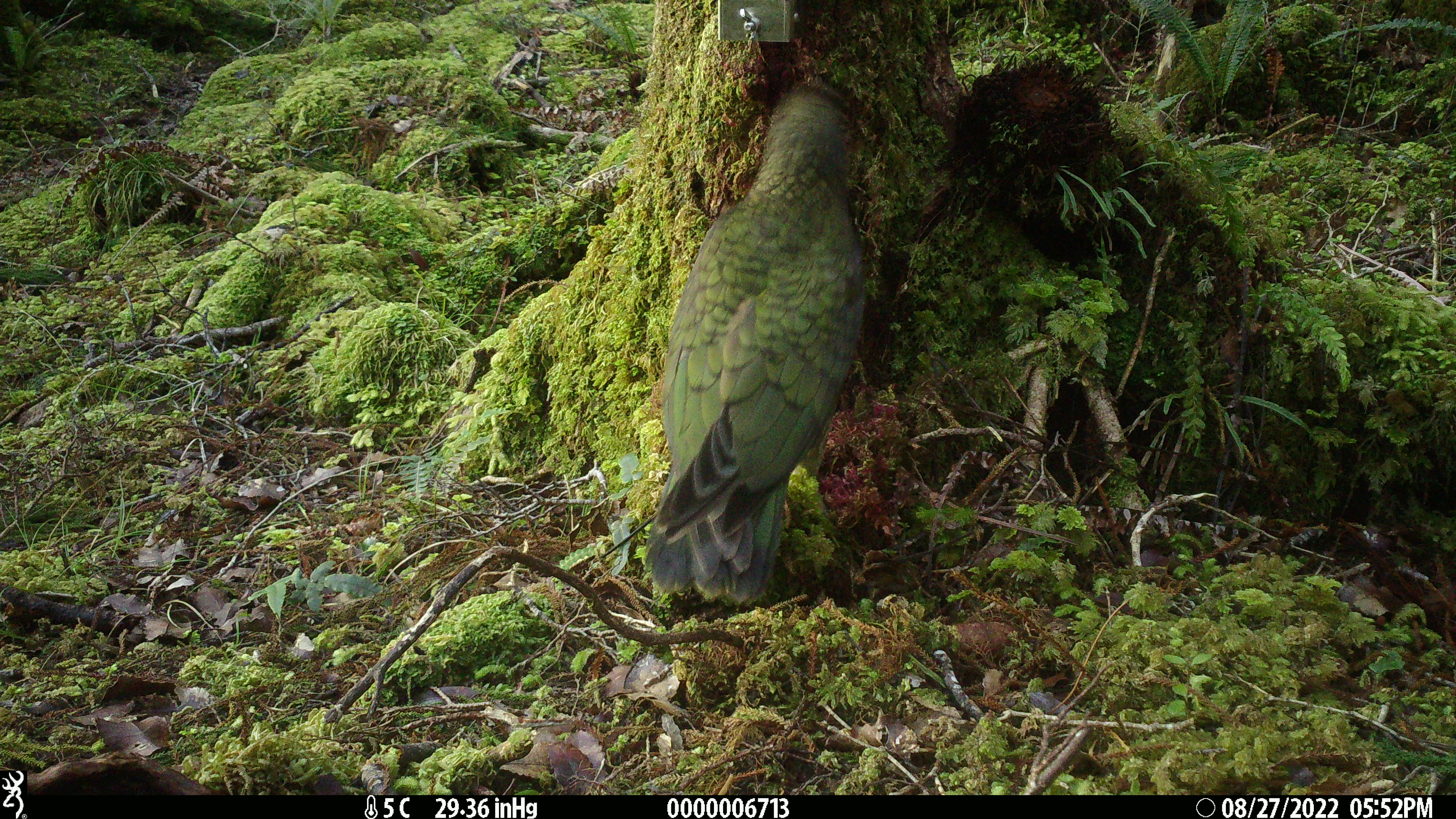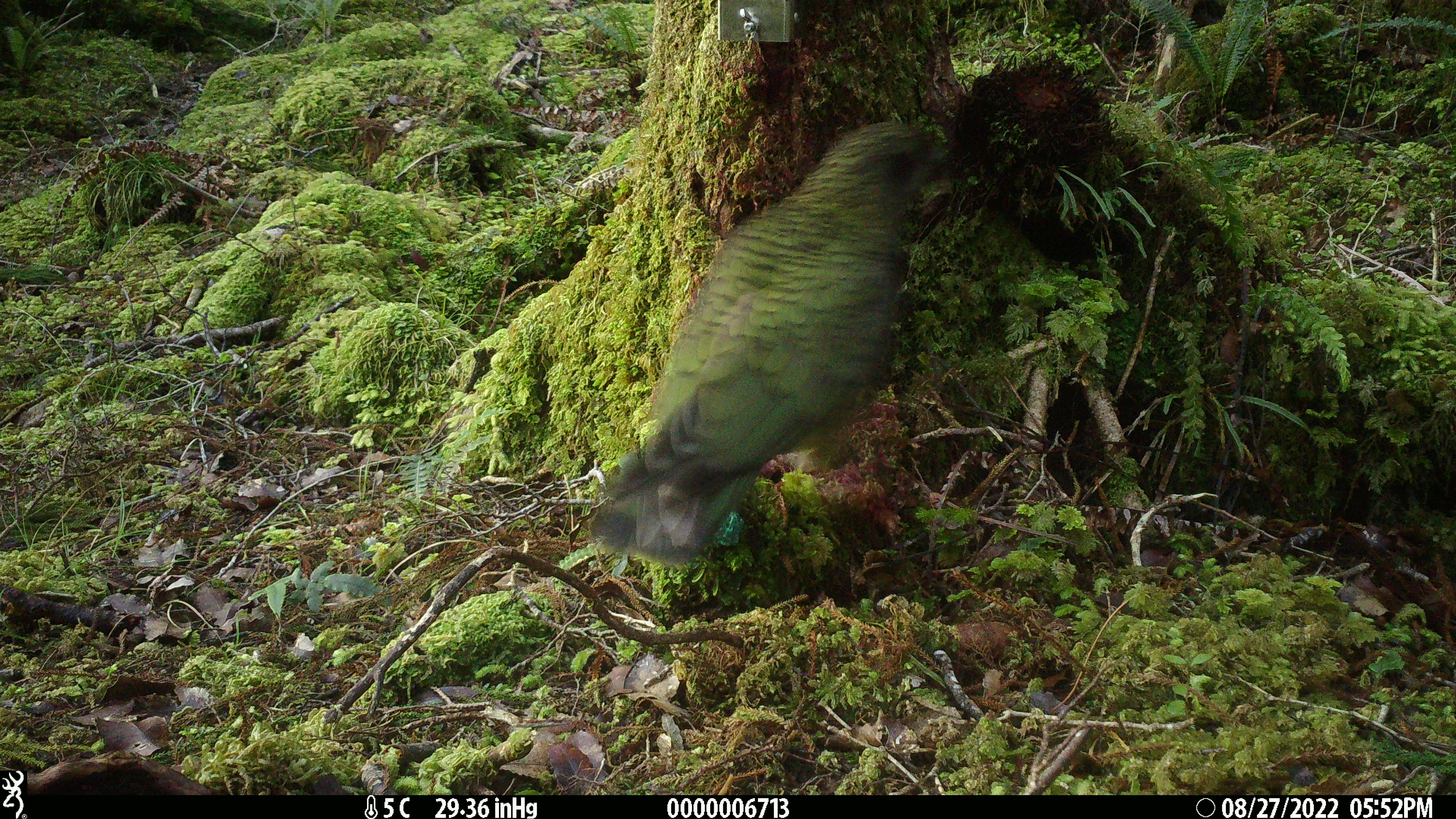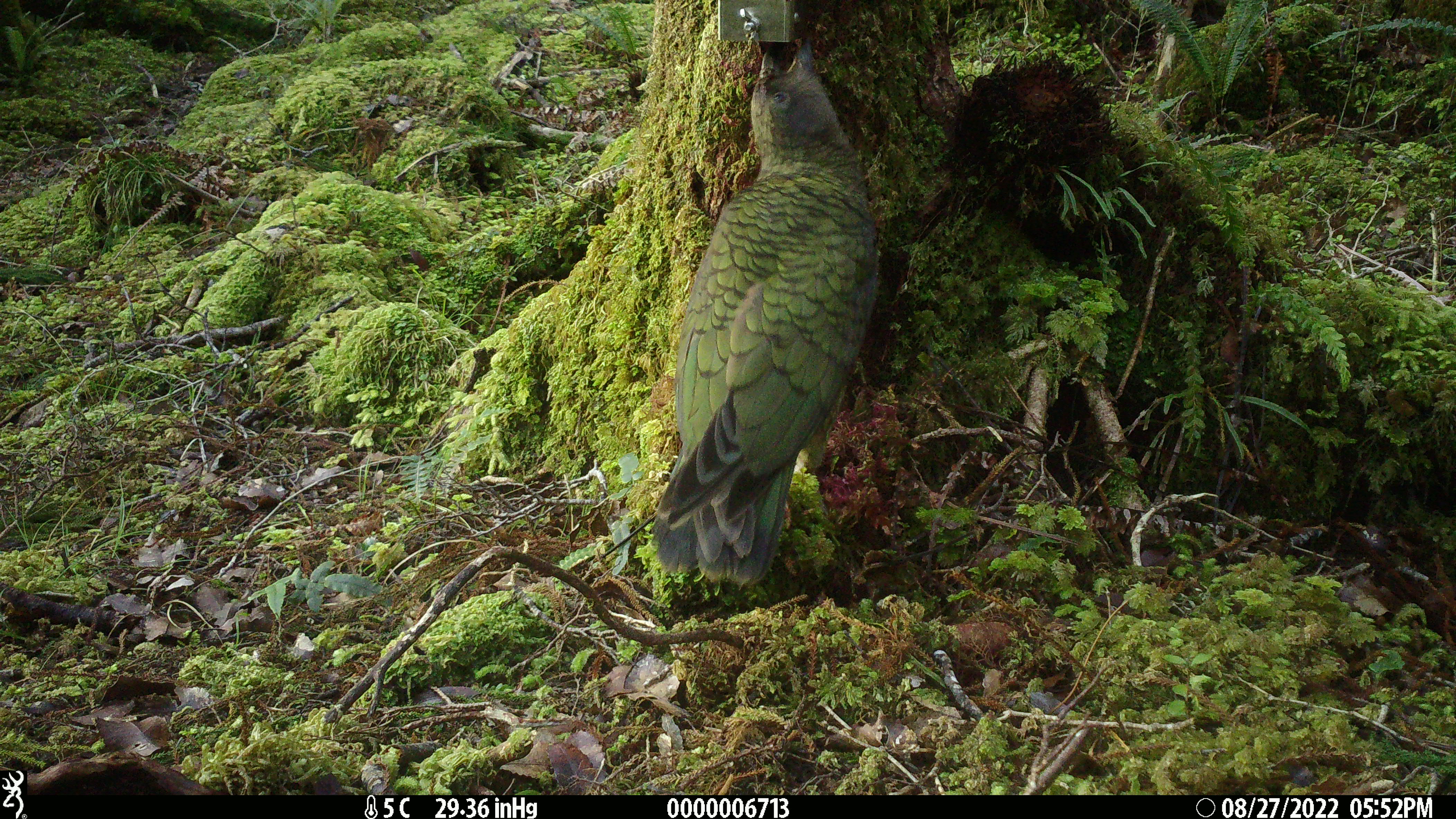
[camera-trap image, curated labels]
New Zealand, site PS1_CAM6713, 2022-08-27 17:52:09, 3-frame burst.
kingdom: Animalia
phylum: Chordata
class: Aves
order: Psittaciformes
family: Strigopidae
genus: Nestor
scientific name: Nestor notabilis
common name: kea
Kea (Nestor notabilis).